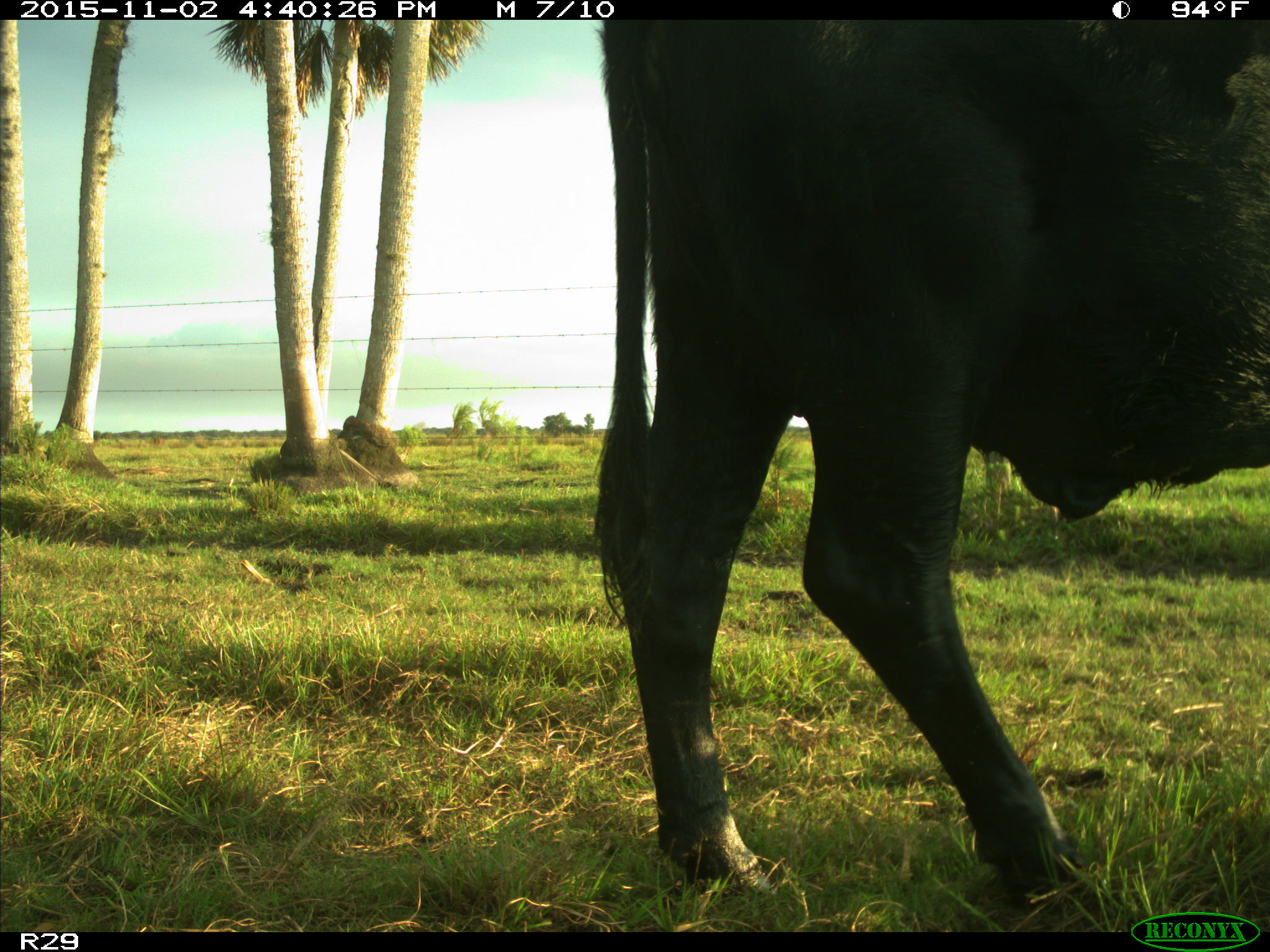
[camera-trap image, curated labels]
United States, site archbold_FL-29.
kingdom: Animalia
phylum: Chordata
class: Mammalia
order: Artiodactyla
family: Bovidae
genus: Bos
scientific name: Bos taurus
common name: domestic cow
Bos taurus (domestic cow).